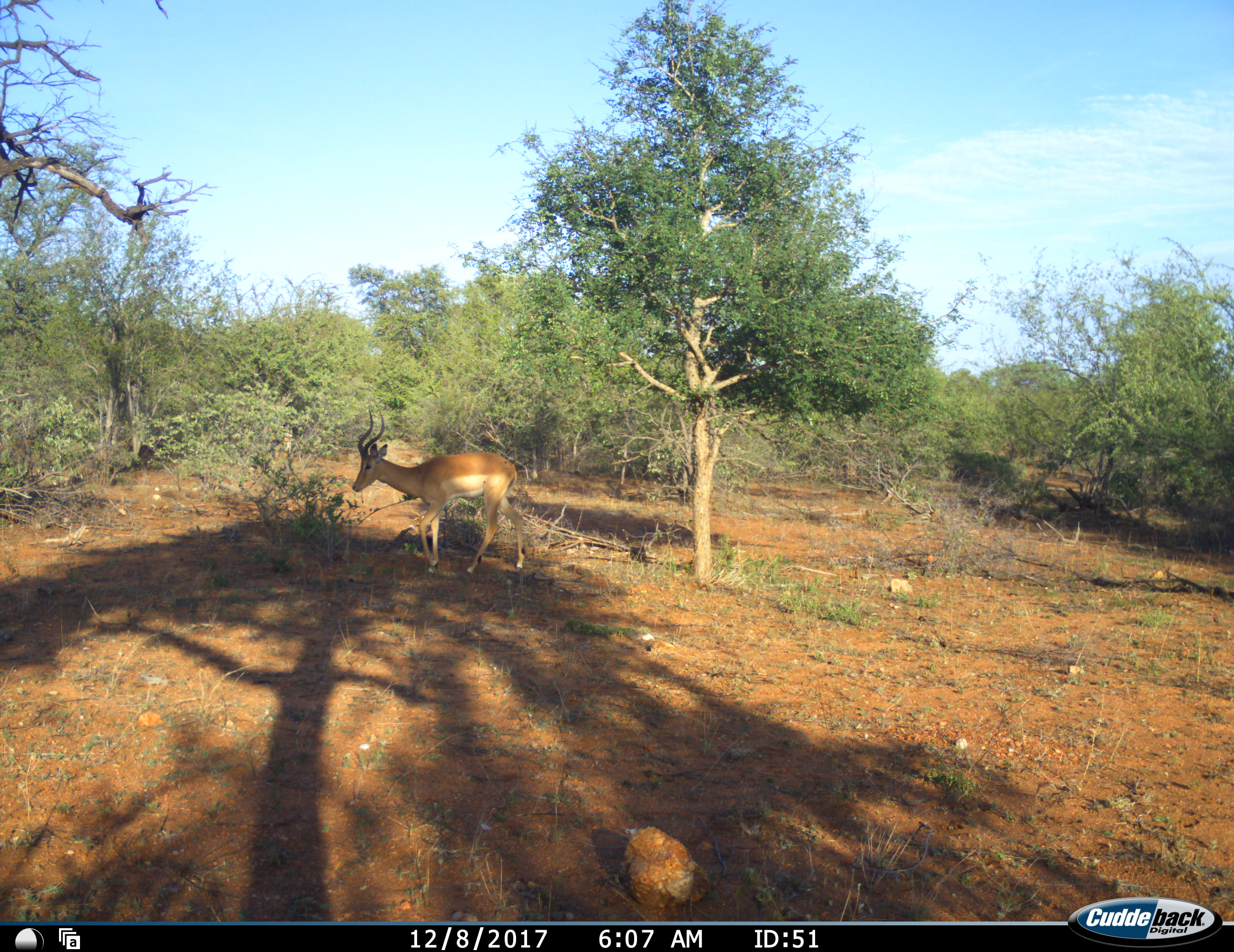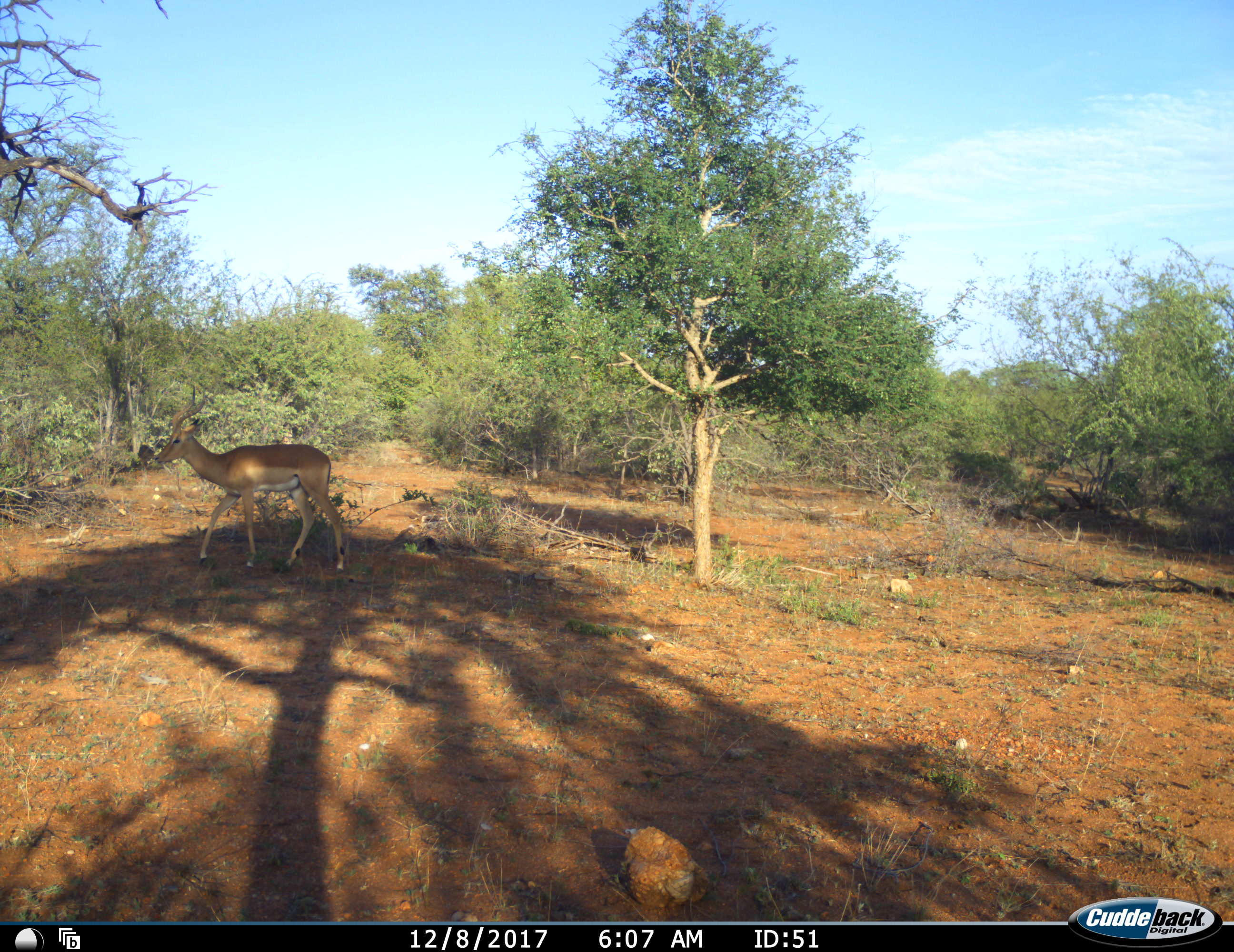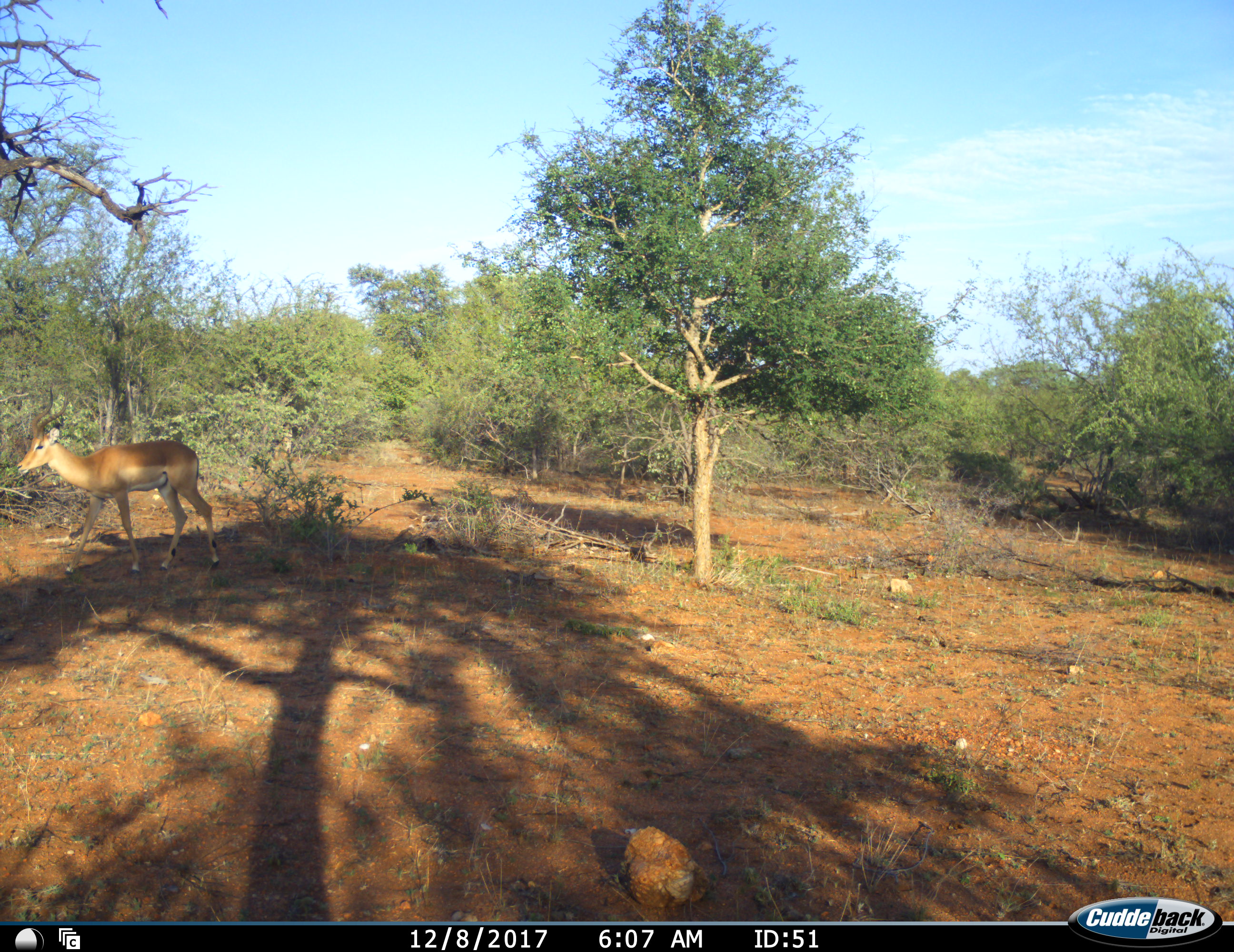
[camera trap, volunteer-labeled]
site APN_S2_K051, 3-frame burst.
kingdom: Animalia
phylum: Chordata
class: Mammalia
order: Artiodactyla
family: Bovidae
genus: Aepyceros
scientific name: Aepyceros melampus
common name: impala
Impala (Aepyceros melampus), count 1. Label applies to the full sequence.